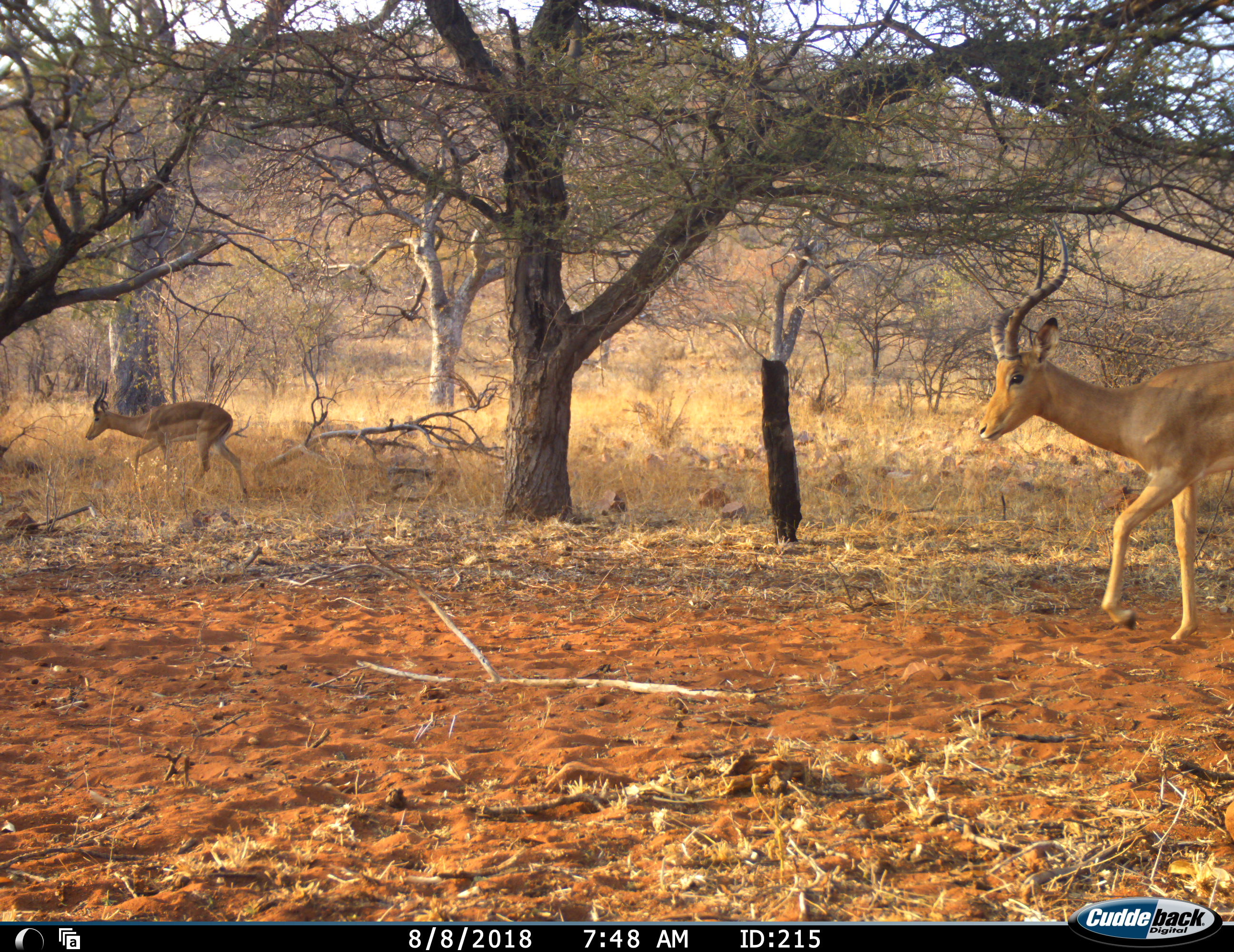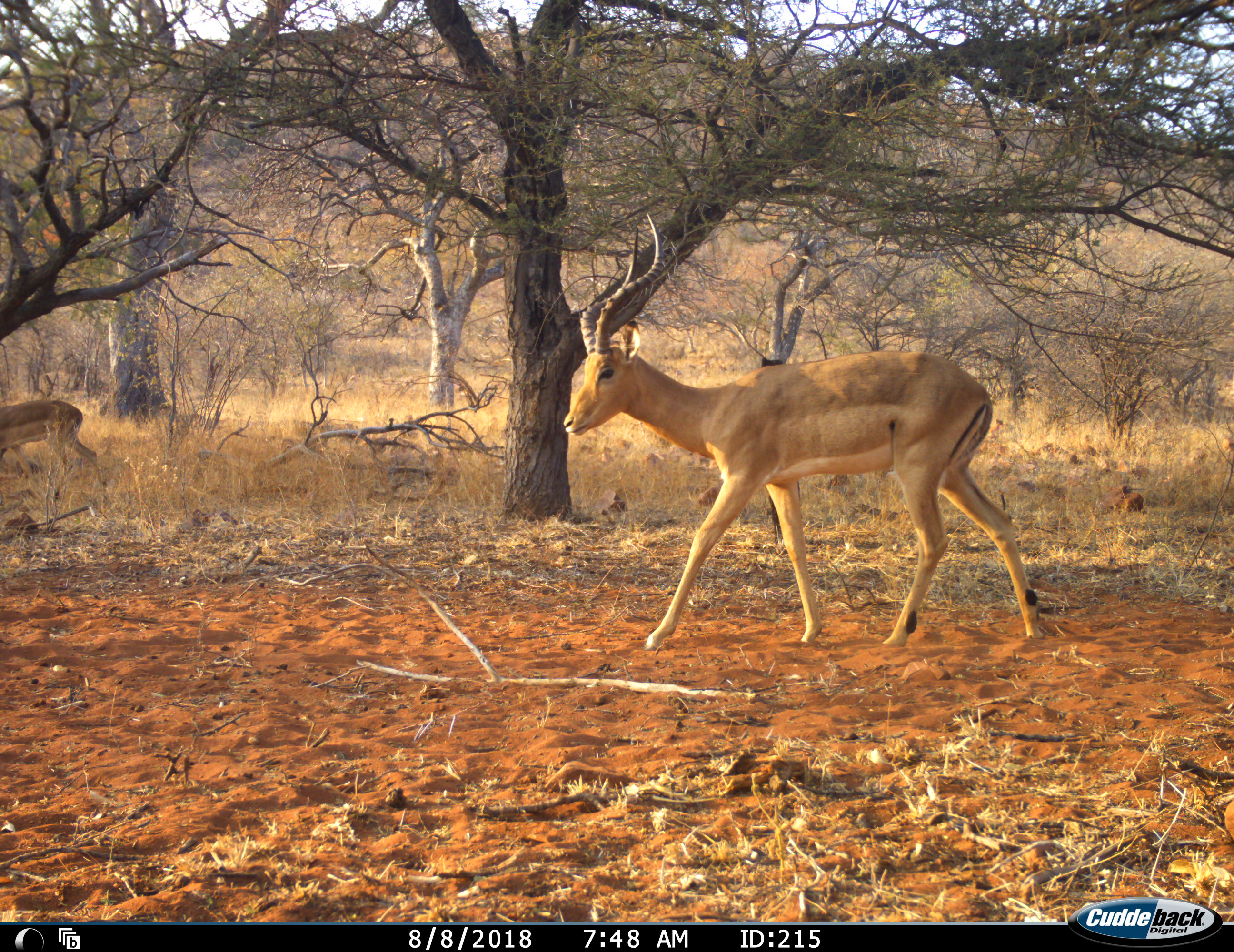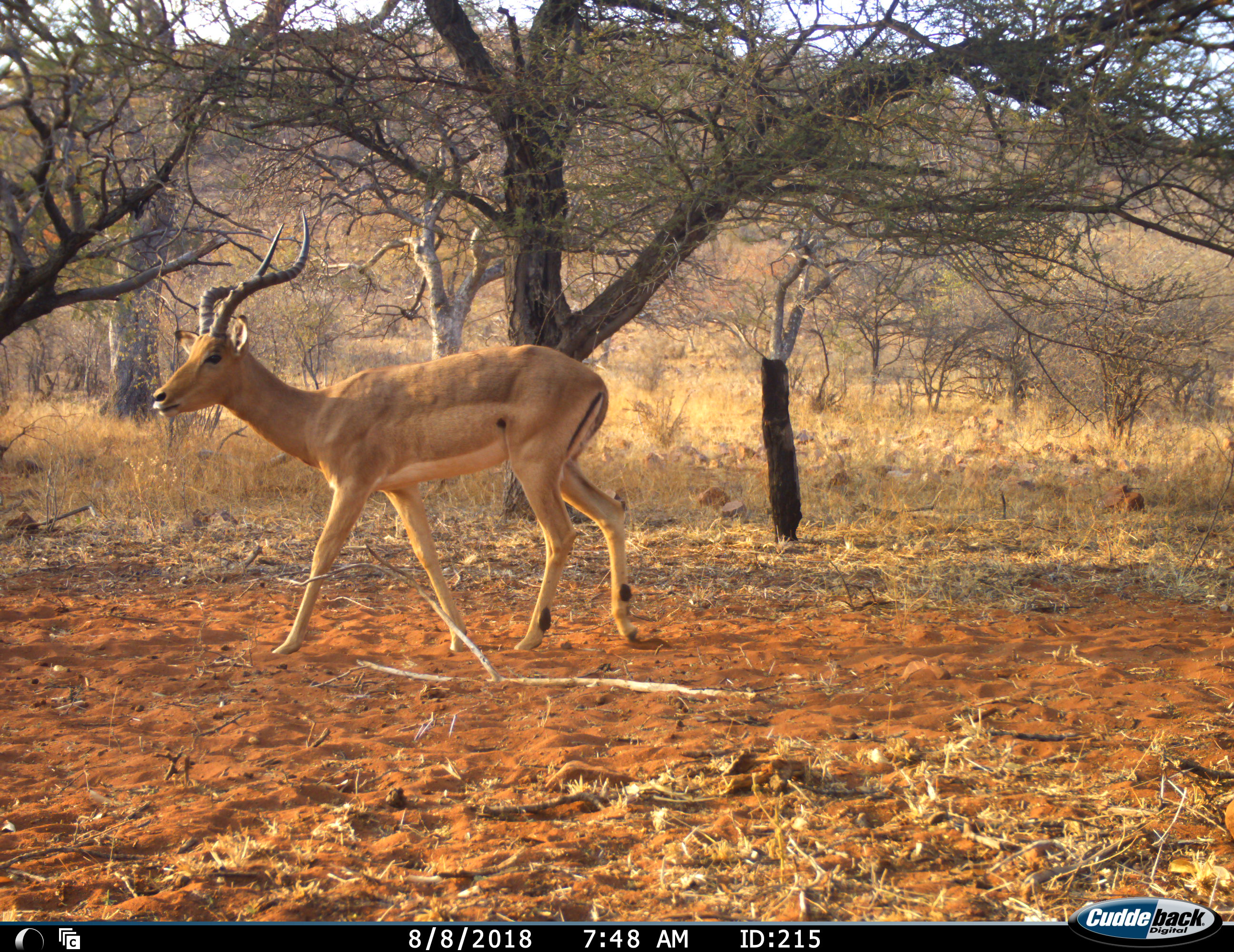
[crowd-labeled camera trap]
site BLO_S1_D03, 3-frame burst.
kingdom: Animalia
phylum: Chordata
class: Mammalia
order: Artiodactyla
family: Bovidae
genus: Aepyceros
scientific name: Aepyceros melampus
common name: impala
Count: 2.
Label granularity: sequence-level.